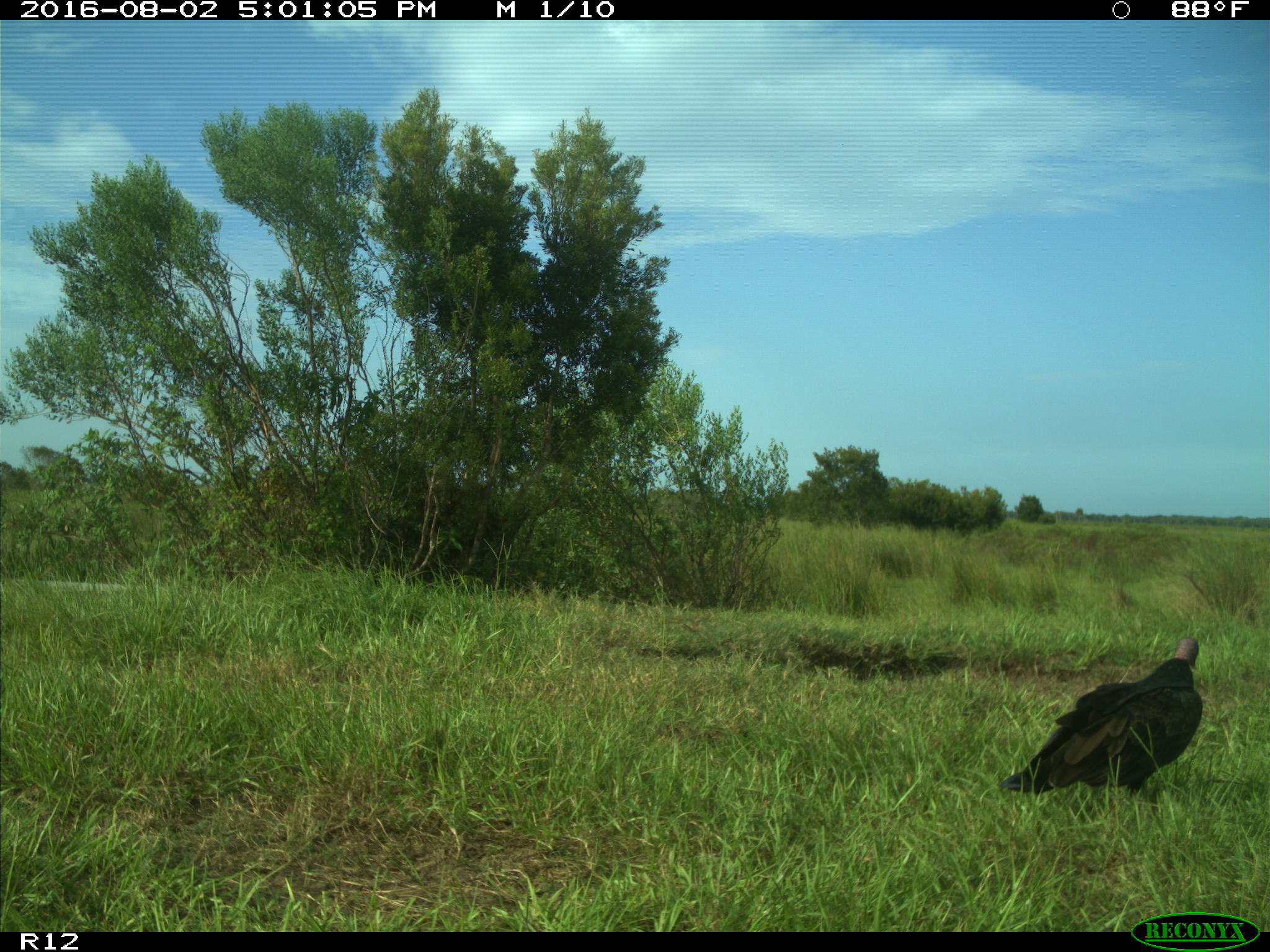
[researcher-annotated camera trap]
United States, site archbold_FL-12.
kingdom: Animalia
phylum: Chordata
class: Aves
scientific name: Aves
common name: birds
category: unidentified bird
Unidentified bird (birds) (Aves).